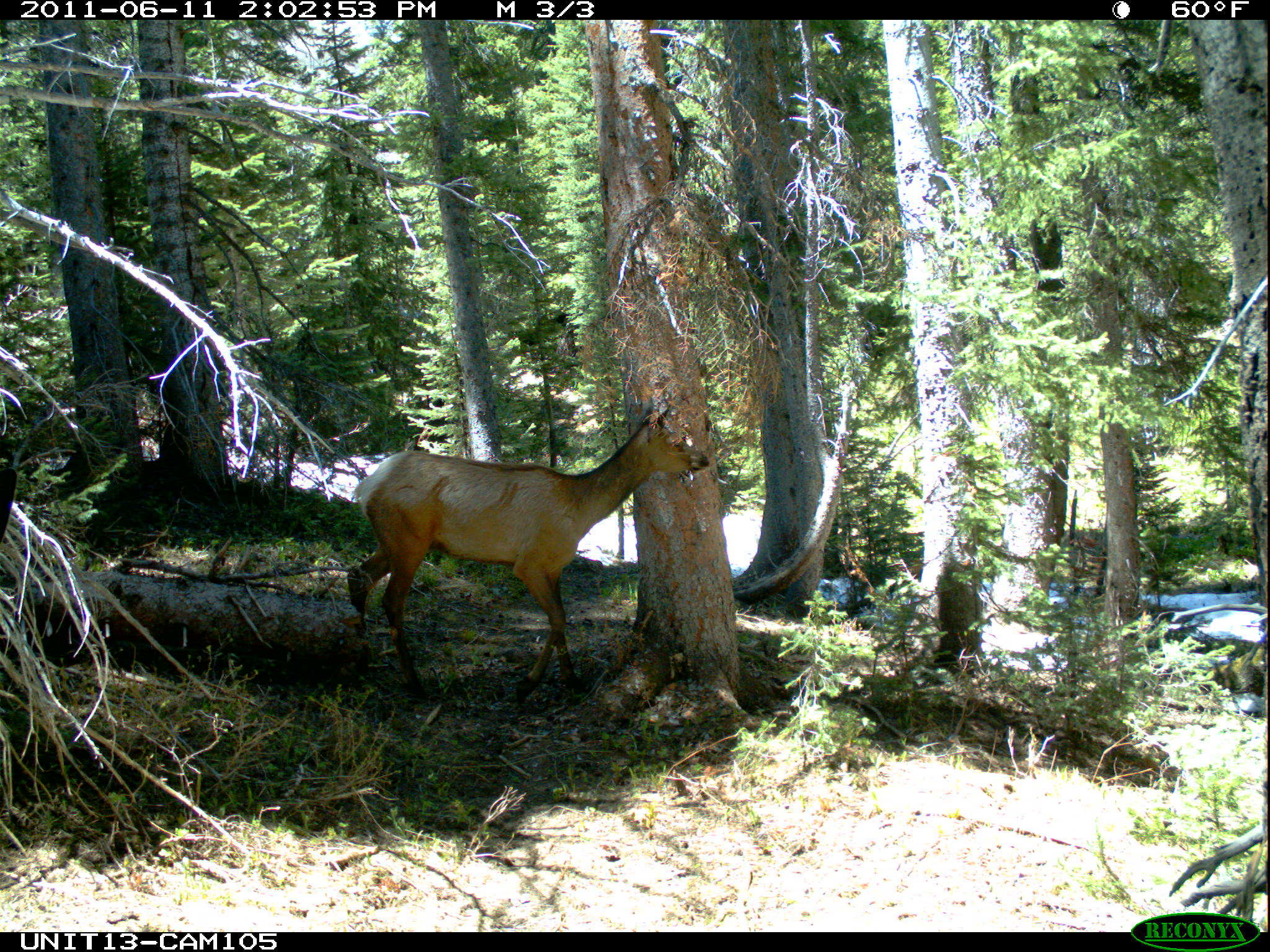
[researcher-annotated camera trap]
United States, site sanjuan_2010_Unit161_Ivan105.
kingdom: Animalia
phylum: Chordata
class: Mammalia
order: Artiodactyla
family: Cervidae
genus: Cervus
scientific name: Cervus elaphus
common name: red deer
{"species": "Cervus elaphus (red deer)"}